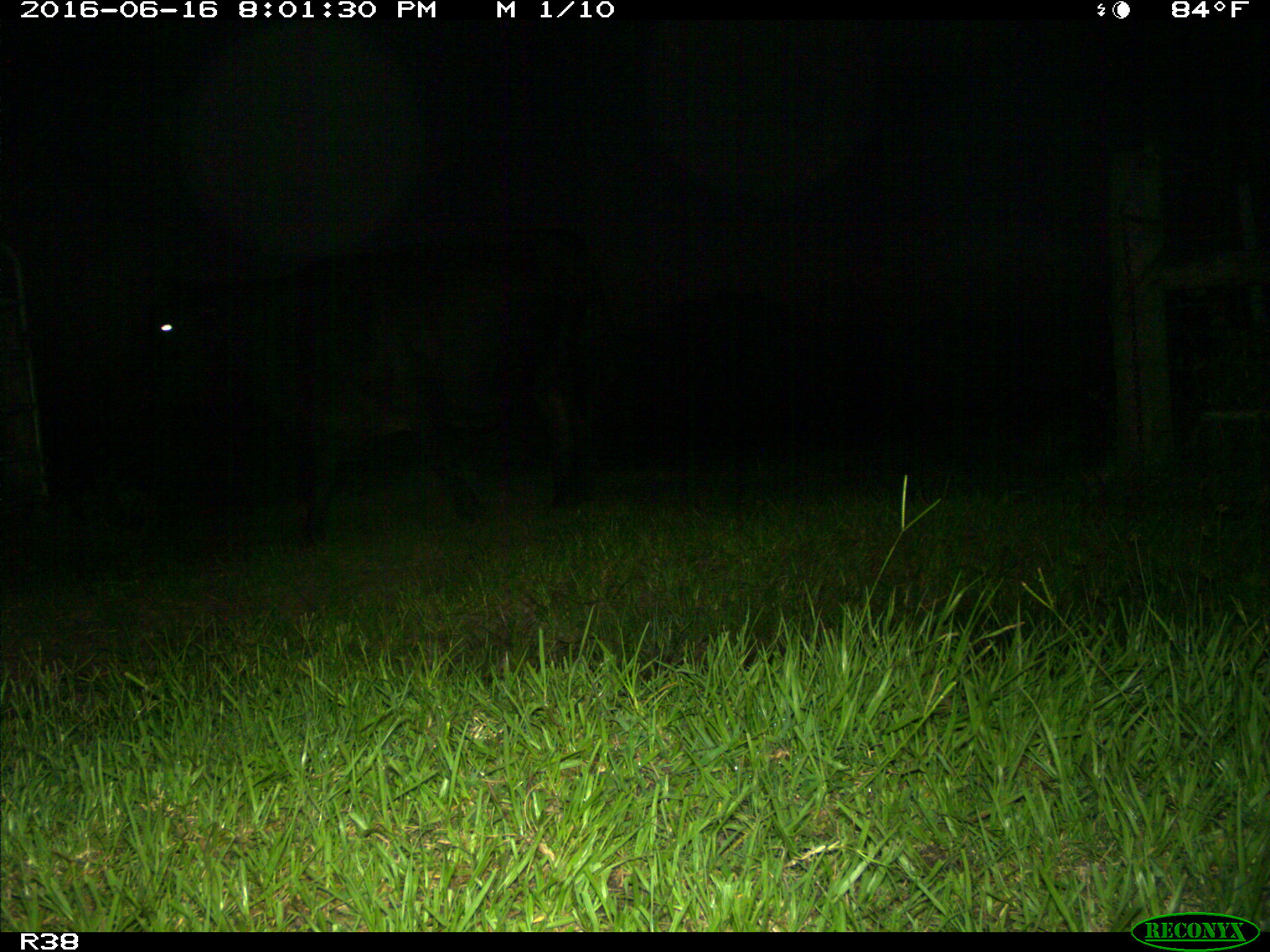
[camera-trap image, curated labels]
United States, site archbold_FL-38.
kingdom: Animalia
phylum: Chordata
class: Mammalia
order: Artiodactyla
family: Bovidae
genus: Bos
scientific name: Bos taurus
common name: domestic cow